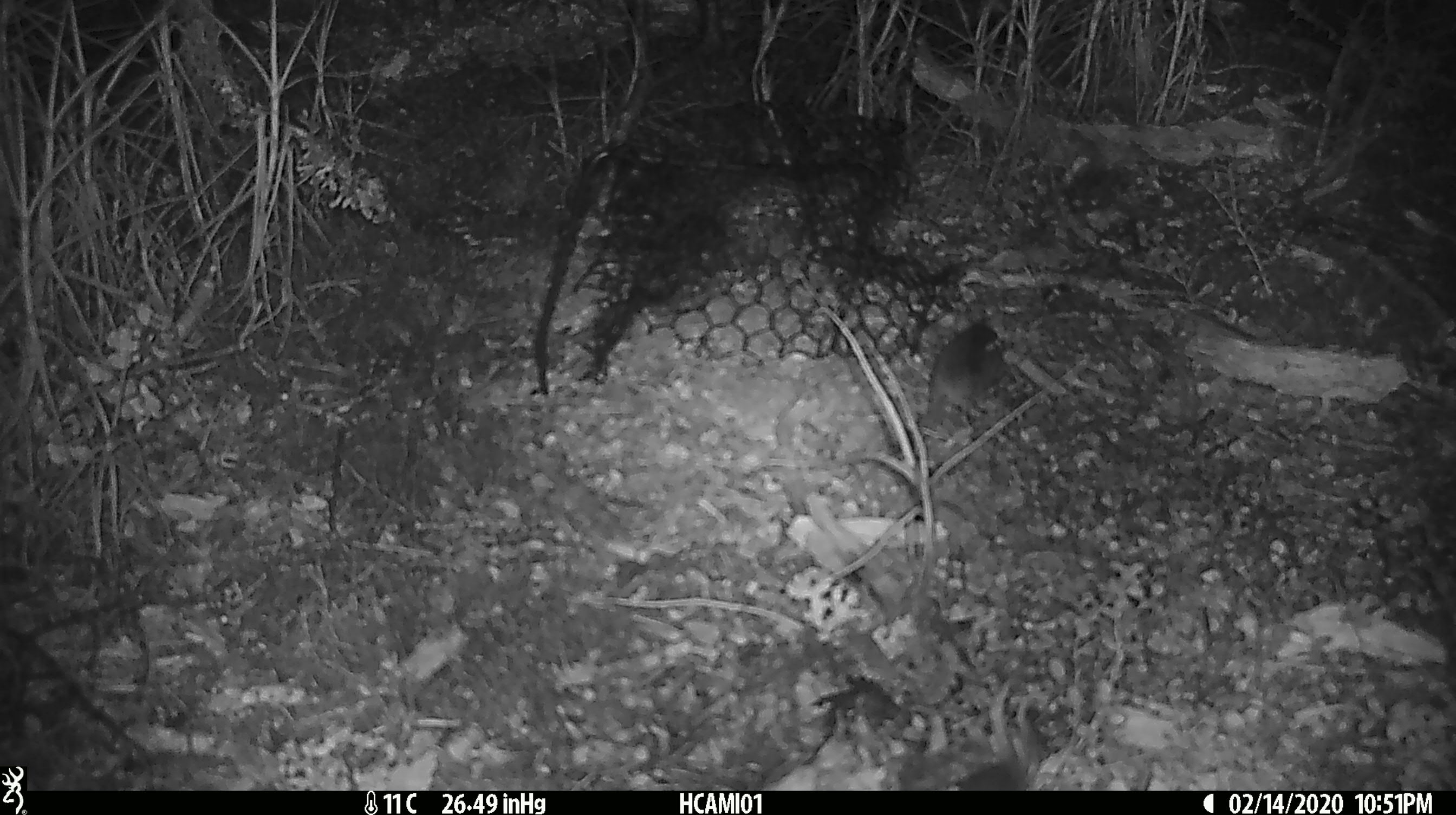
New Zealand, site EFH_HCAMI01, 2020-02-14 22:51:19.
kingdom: Animalia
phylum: Chordata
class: Mammalia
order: Rodentia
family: Muridae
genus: Mus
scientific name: Mus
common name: mouse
Mouse (Mus).